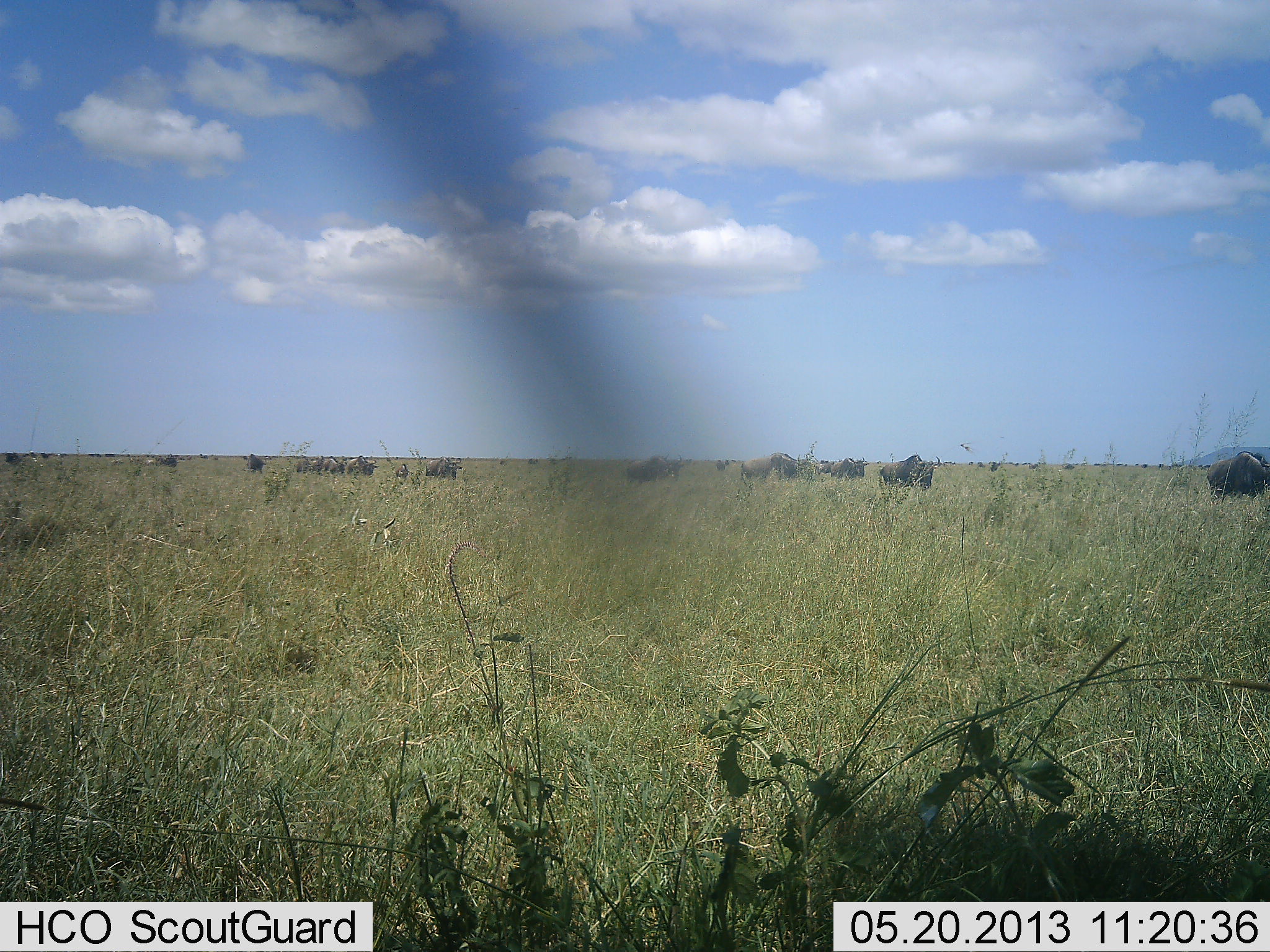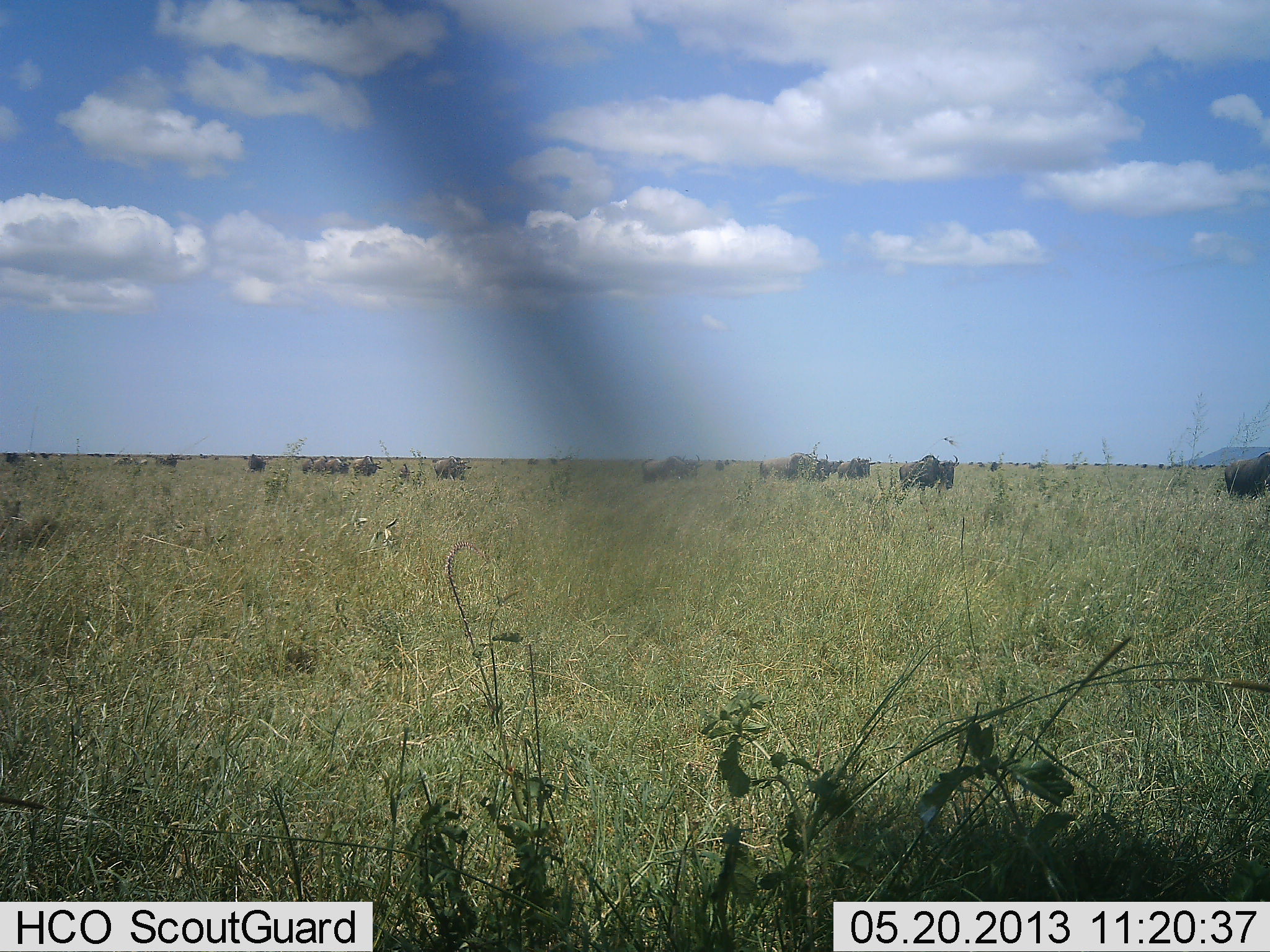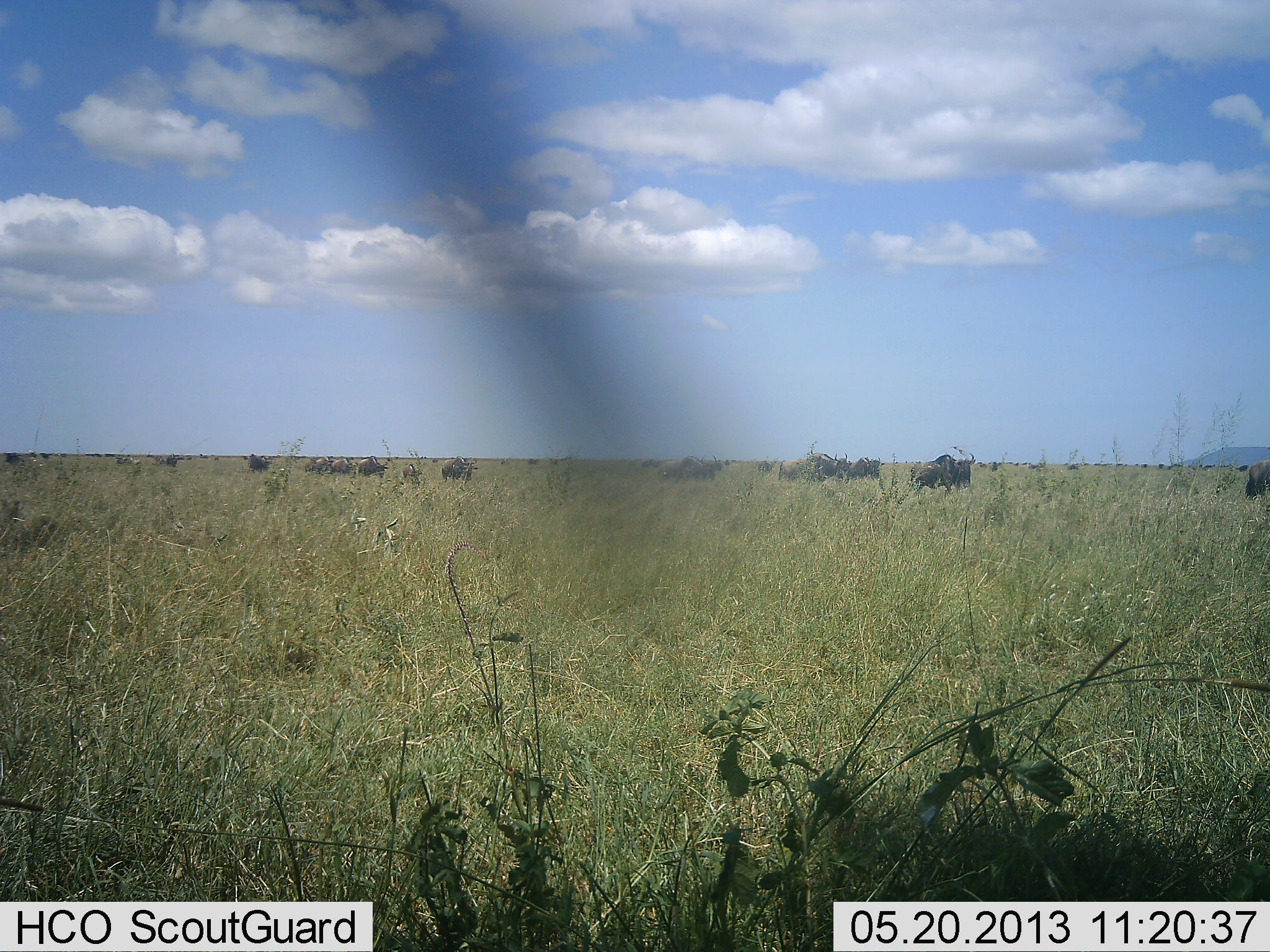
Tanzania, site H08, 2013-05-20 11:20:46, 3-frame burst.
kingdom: Animalia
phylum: Chordata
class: Mammalia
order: Artiodactyla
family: Bovidae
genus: Connochaetes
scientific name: Connochaetes taurinus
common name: blue wildebeest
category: wildebeest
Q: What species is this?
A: Wildebeest (blue wildebeest) (Connochaetes taurinus).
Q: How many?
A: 11-50.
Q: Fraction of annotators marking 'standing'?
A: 10%.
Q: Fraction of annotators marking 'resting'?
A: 0%.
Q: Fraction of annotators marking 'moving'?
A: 100%.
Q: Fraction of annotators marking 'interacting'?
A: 0%.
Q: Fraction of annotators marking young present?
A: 10%.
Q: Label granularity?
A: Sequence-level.